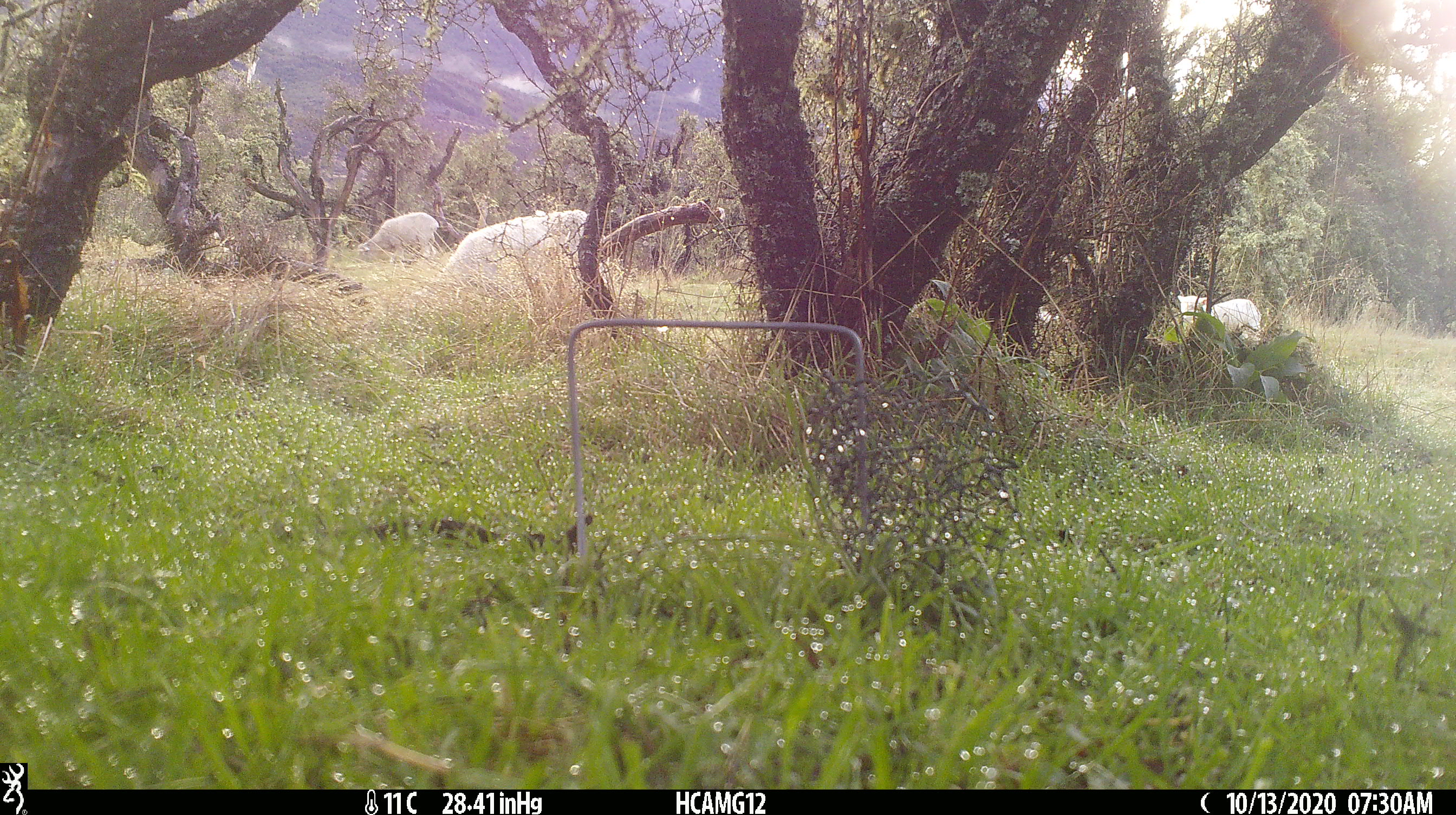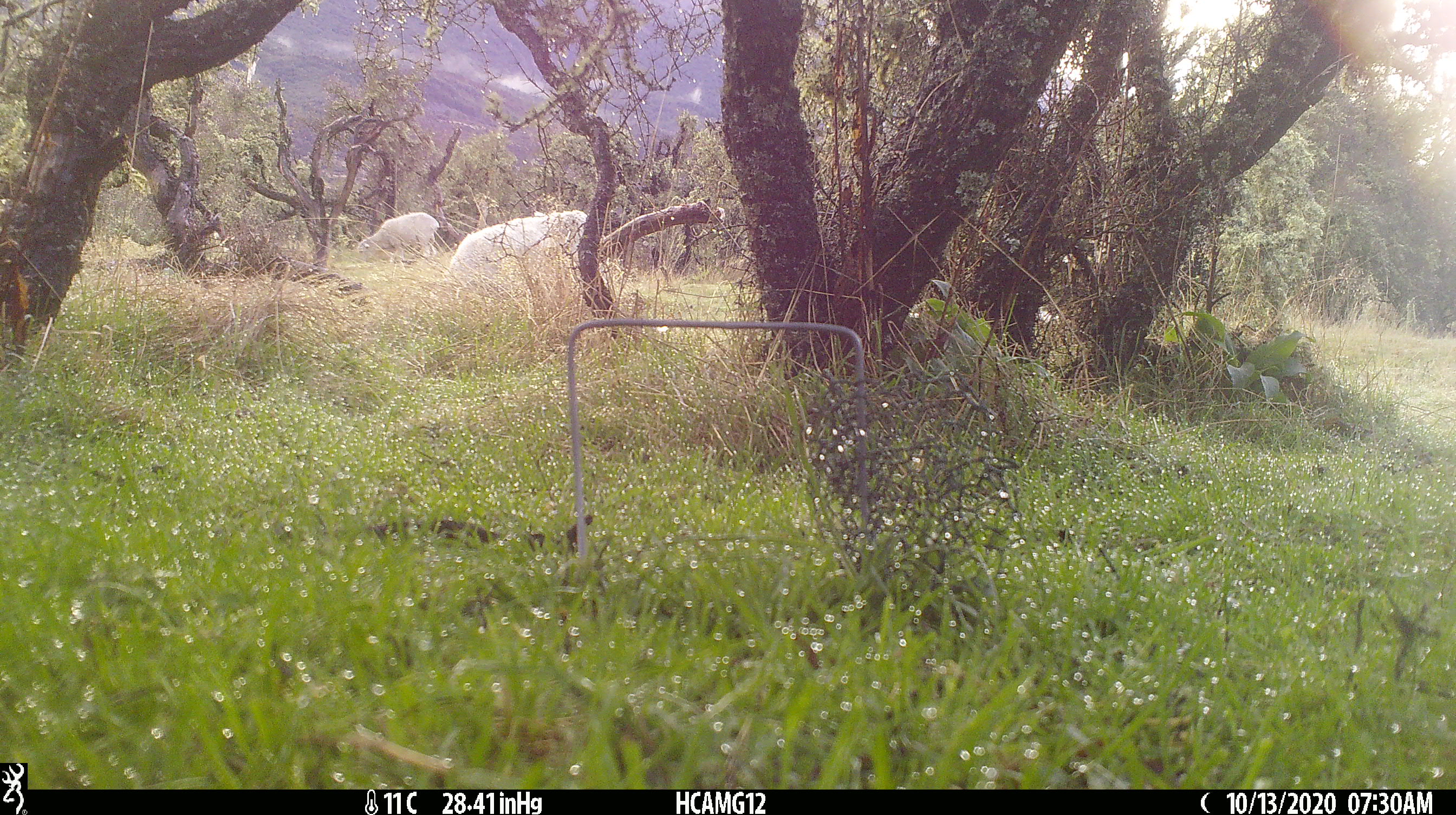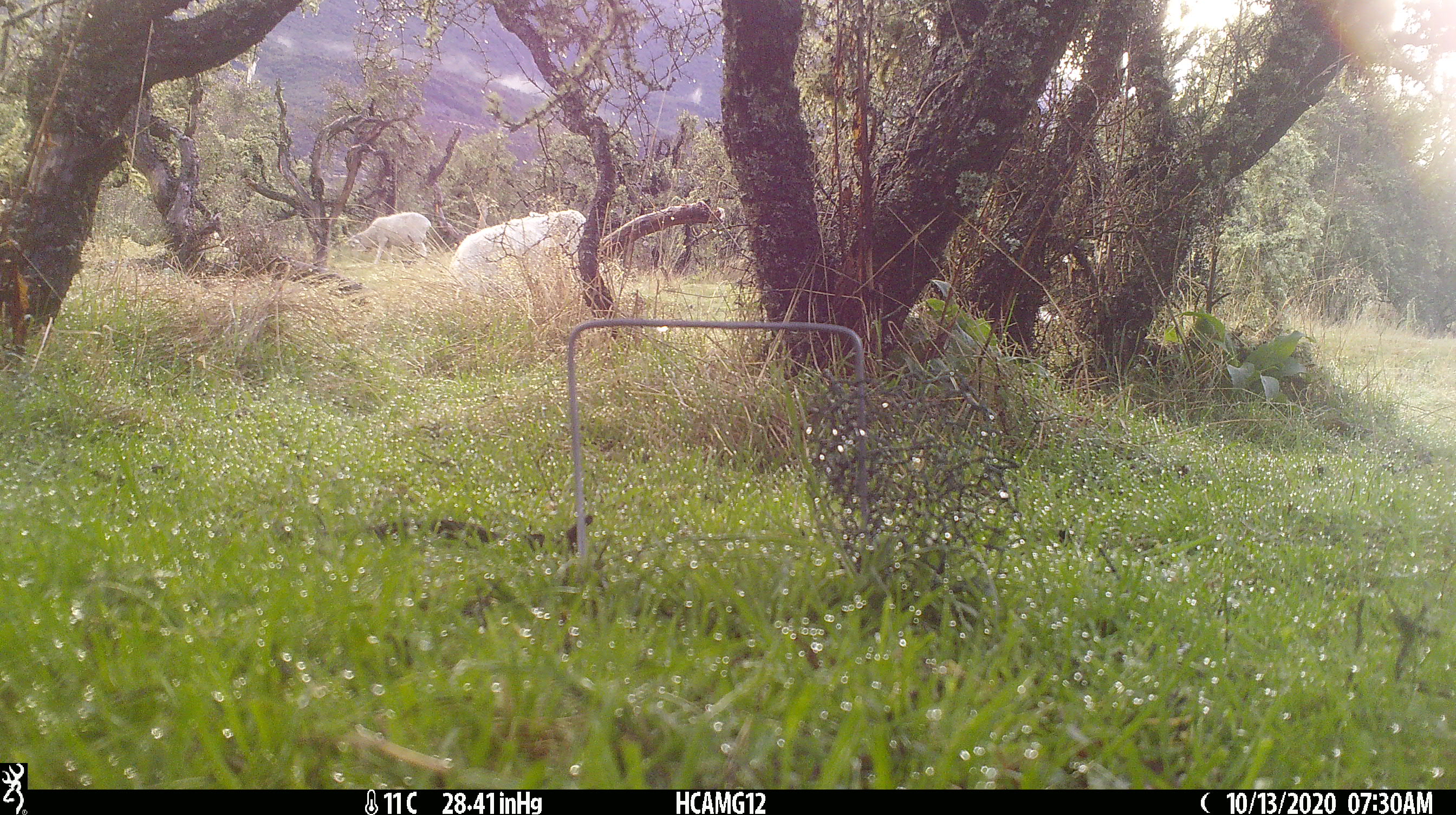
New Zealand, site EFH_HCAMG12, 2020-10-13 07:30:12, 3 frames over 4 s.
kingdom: Animalia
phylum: Chordata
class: Mammalia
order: Artiodactyla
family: Bovidae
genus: Ovis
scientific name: Ovis aries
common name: domestic sheep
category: sheep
Sheep (domestic sheep) (Ovis aries).